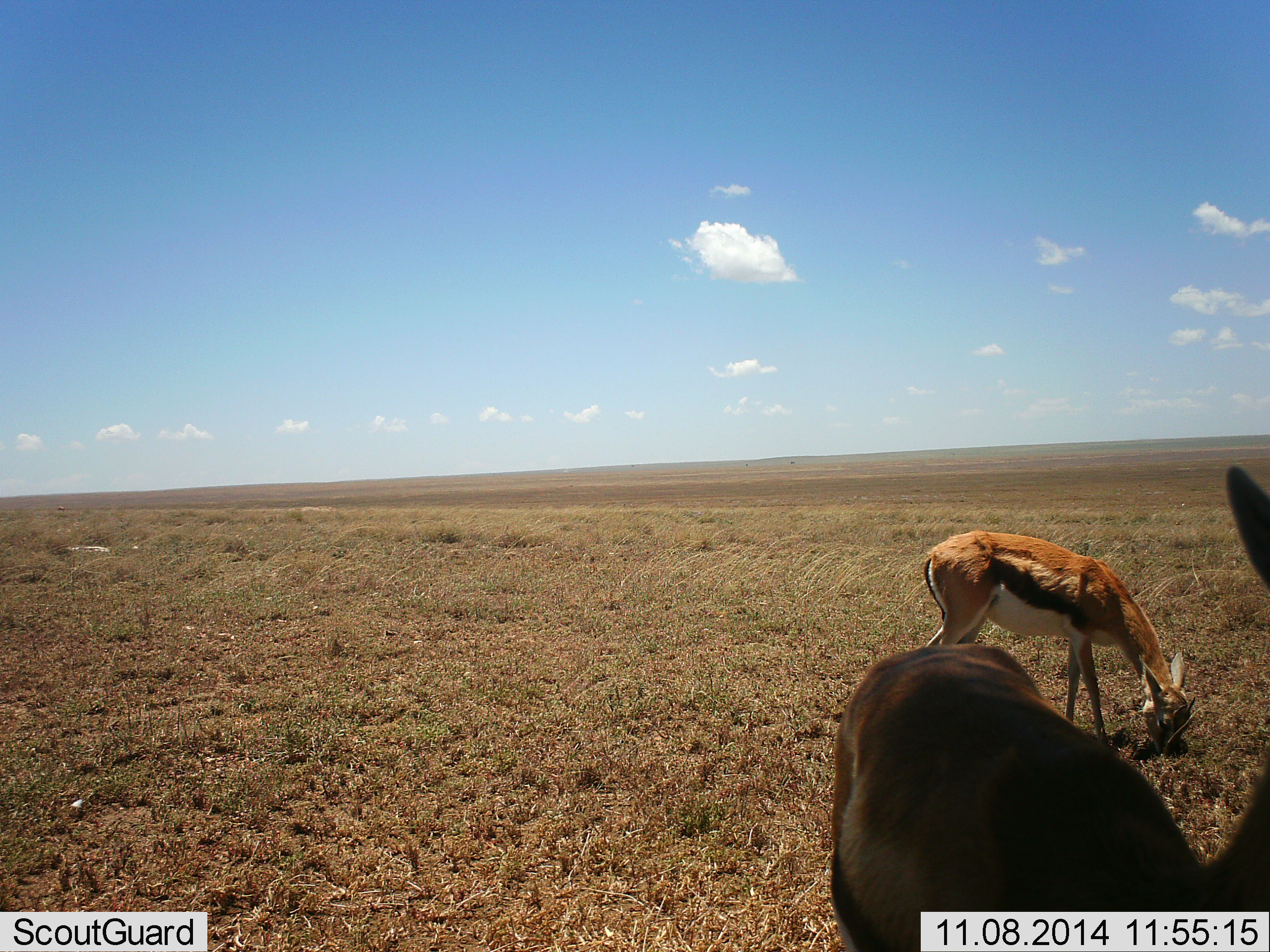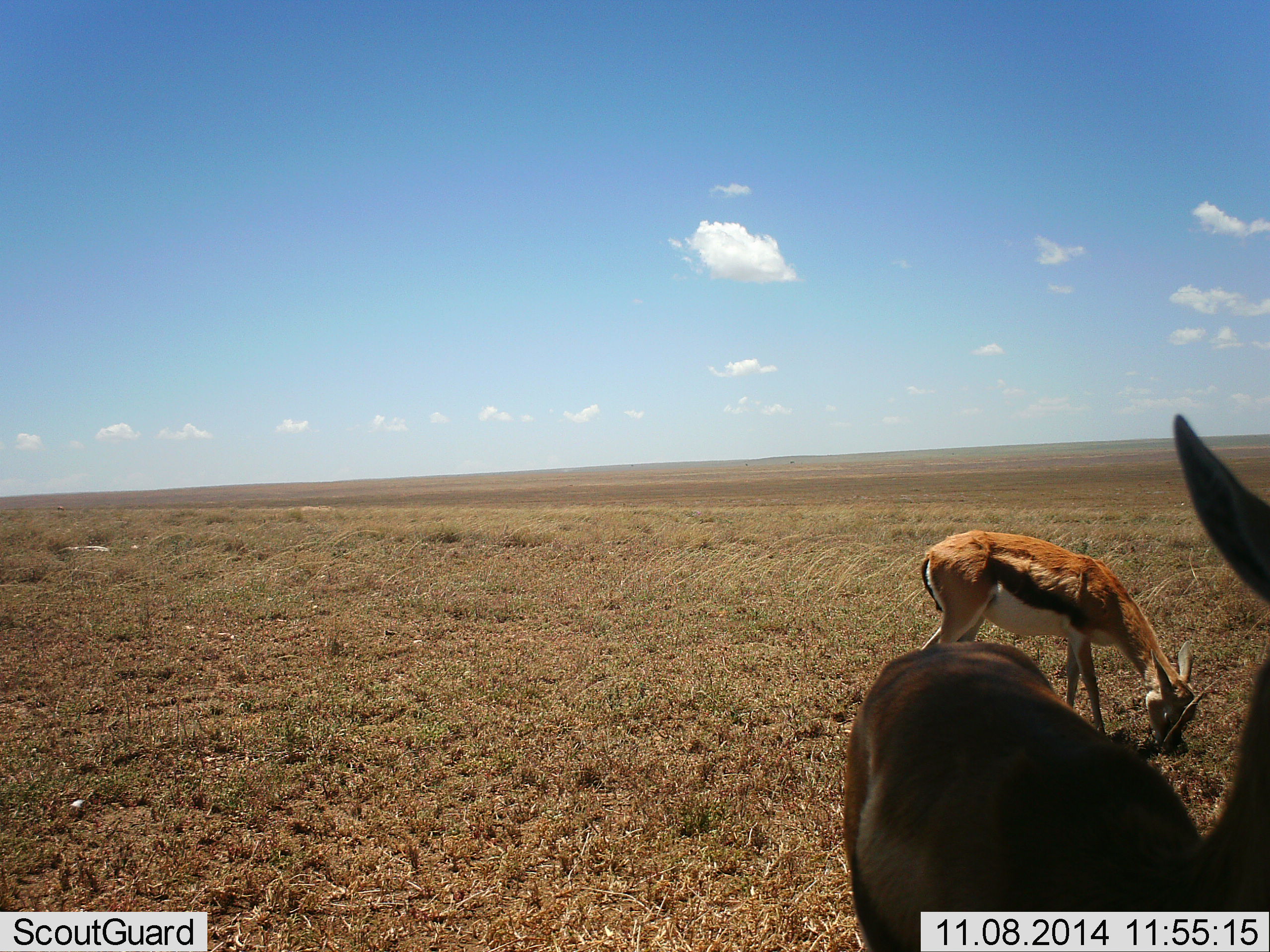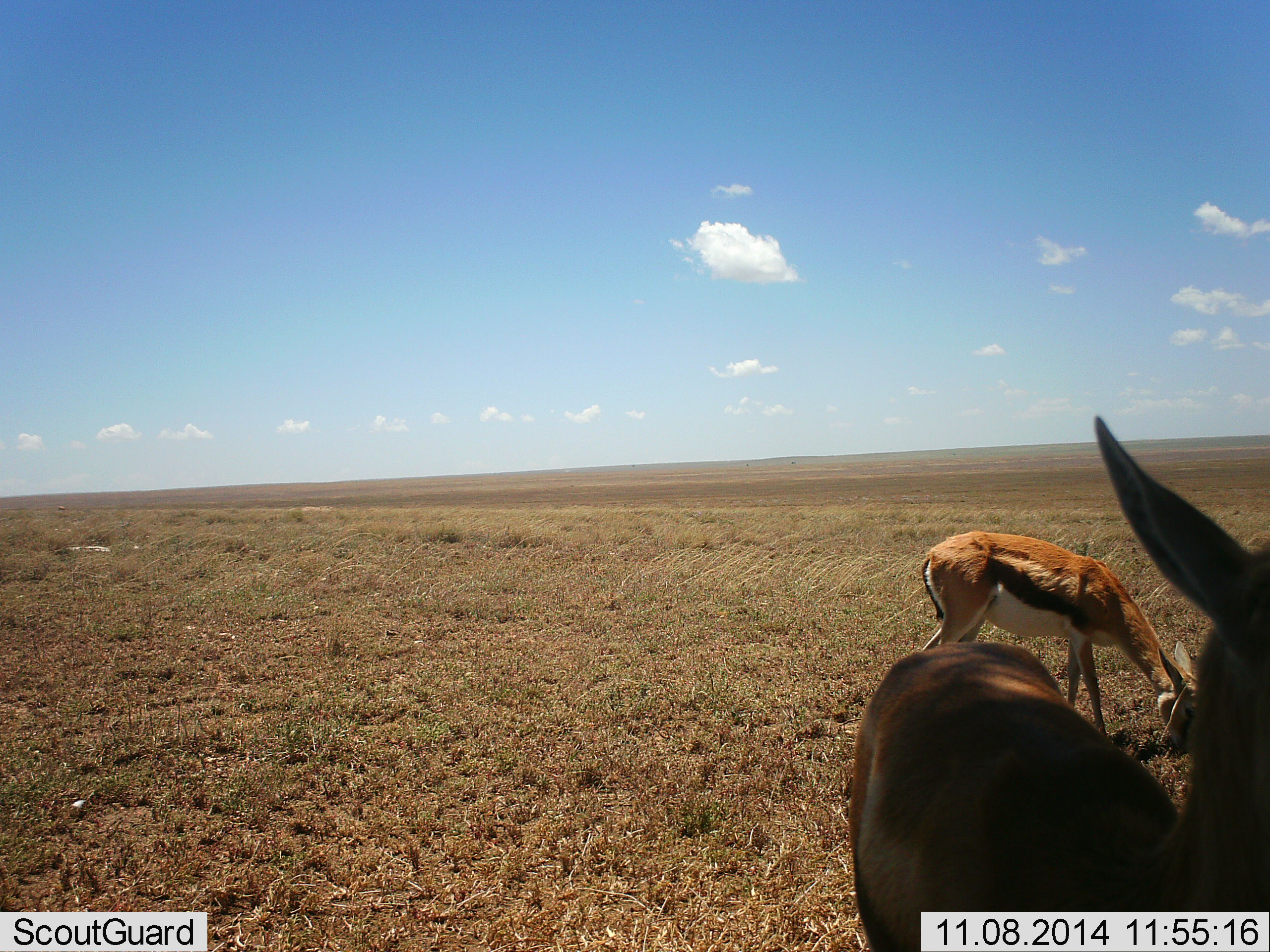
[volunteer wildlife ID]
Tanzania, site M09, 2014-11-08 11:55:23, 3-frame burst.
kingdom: Animalia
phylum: Chordata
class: Mammalia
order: Artiodactyla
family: Bovidae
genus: Eudorcas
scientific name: Eudorcas thomsonii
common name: thomson's gazelle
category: gazellethomsons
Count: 2.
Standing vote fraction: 100%.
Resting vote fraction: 10%.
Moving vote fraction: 10%.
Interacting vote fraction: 0%.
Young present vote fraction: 0%.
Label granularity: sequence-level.